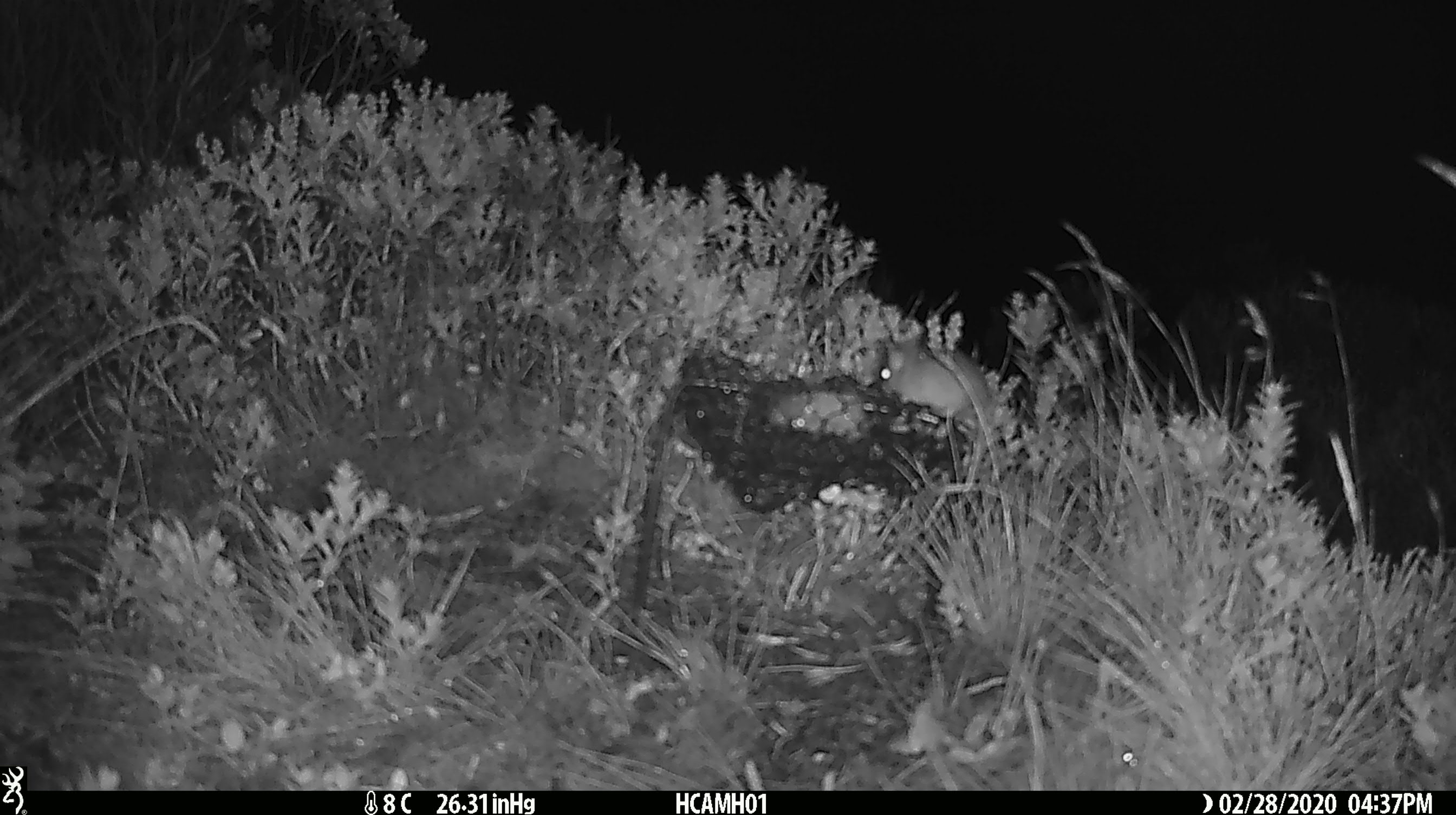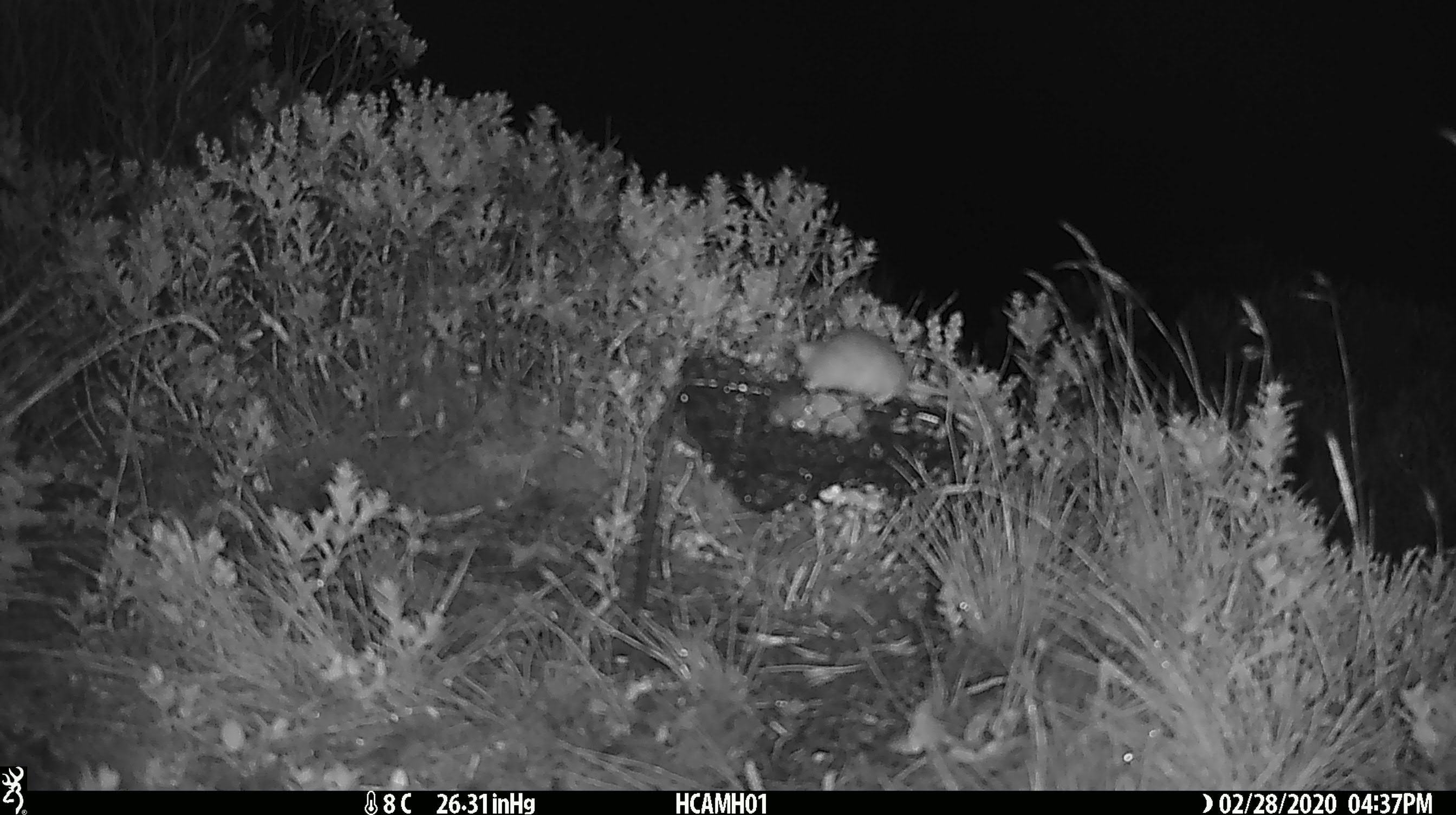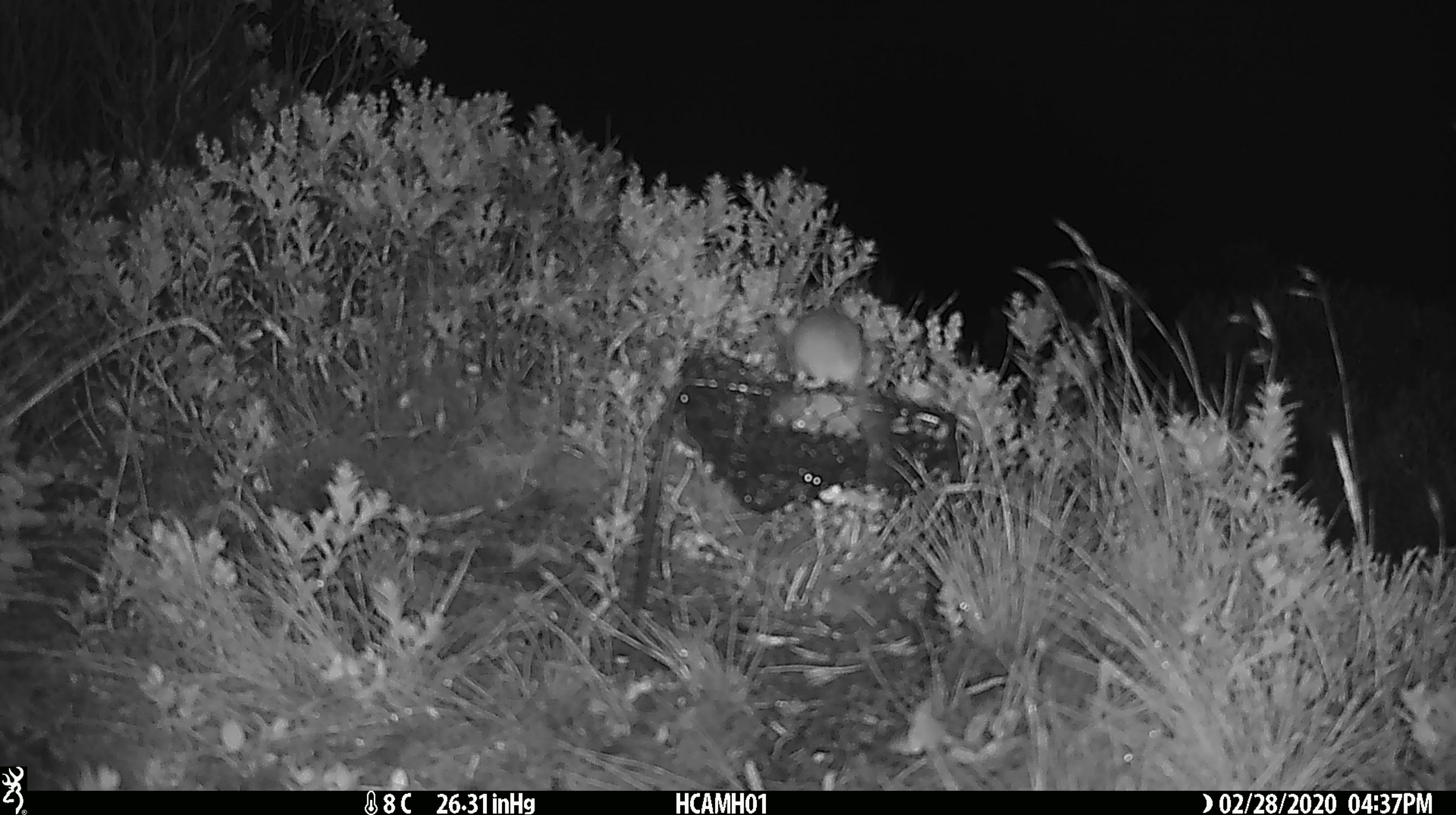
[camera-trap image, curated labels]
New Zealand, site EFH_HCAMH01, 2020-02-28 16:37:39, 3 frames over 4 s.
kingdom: Animalia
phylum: Chordata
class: Mammalia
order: Rodentia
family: Muridae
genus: Mus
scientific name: Mus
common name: mouse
Mouse (Mus).